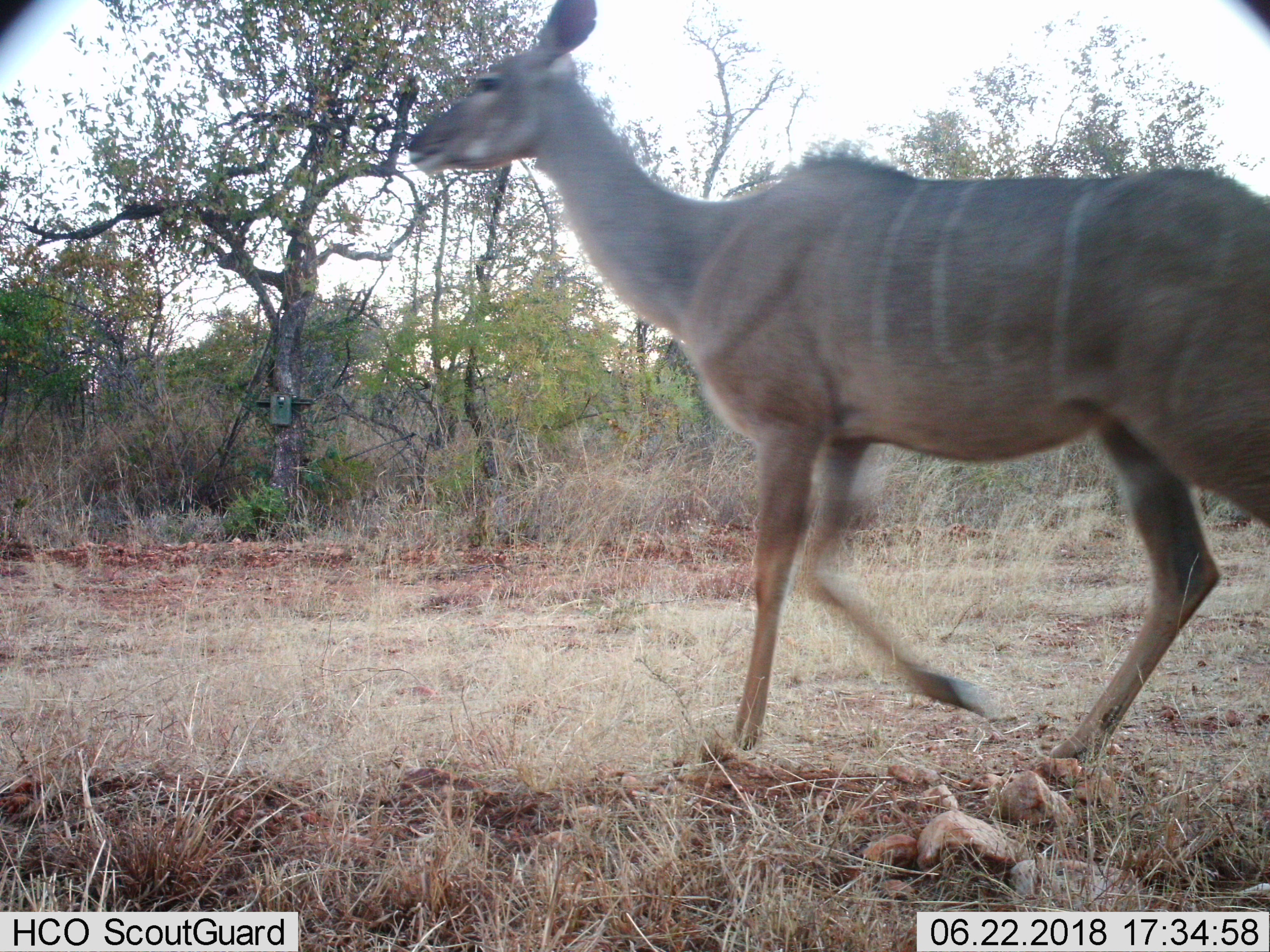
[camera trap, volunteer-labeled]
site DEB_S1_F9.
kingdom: Animalia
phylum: Chordata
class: Mammalia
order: Artiodactyla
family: Bovidae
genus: Tragelaphus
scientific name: Tragelaphus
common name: kudu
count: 1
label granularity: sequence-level